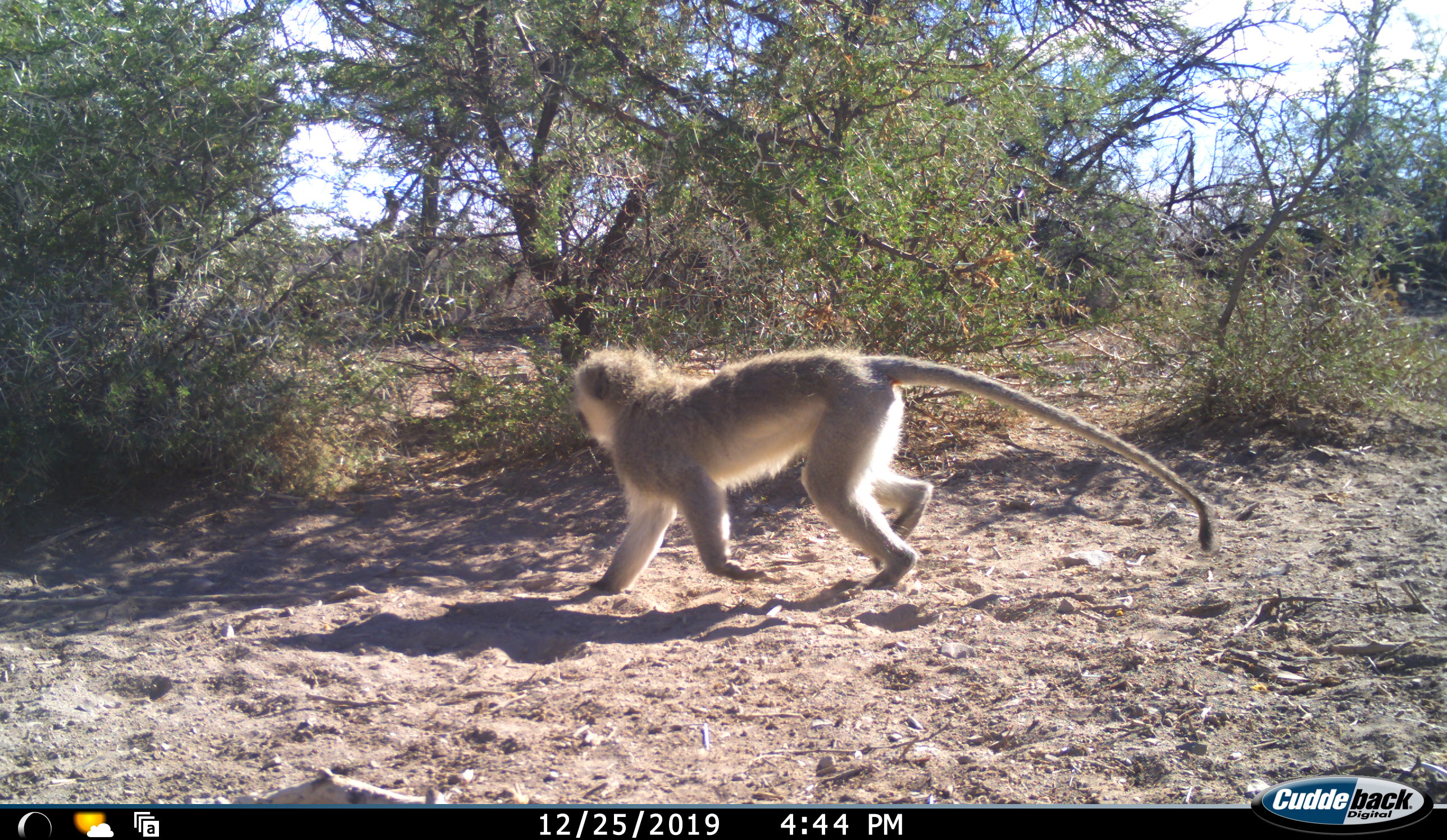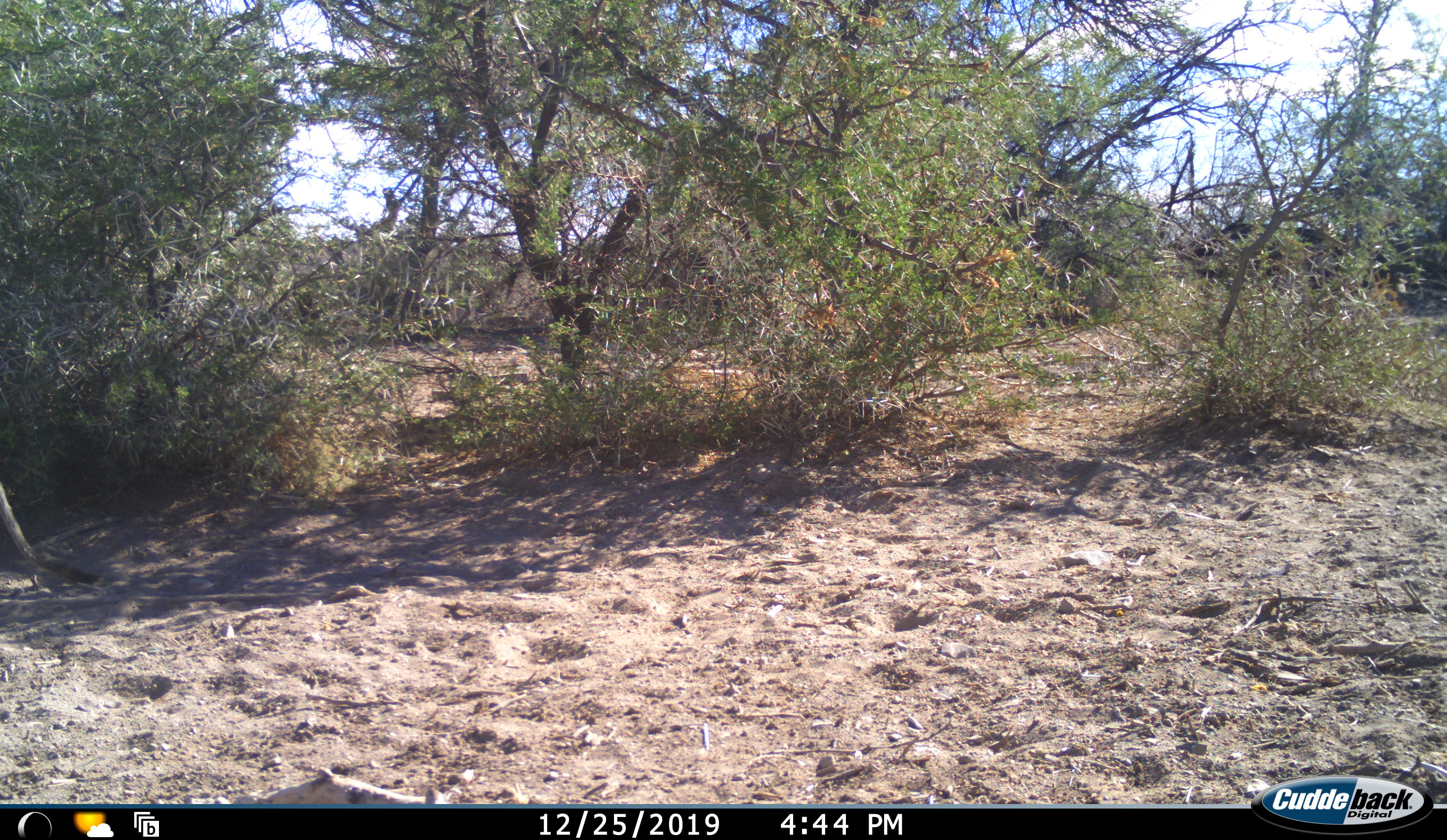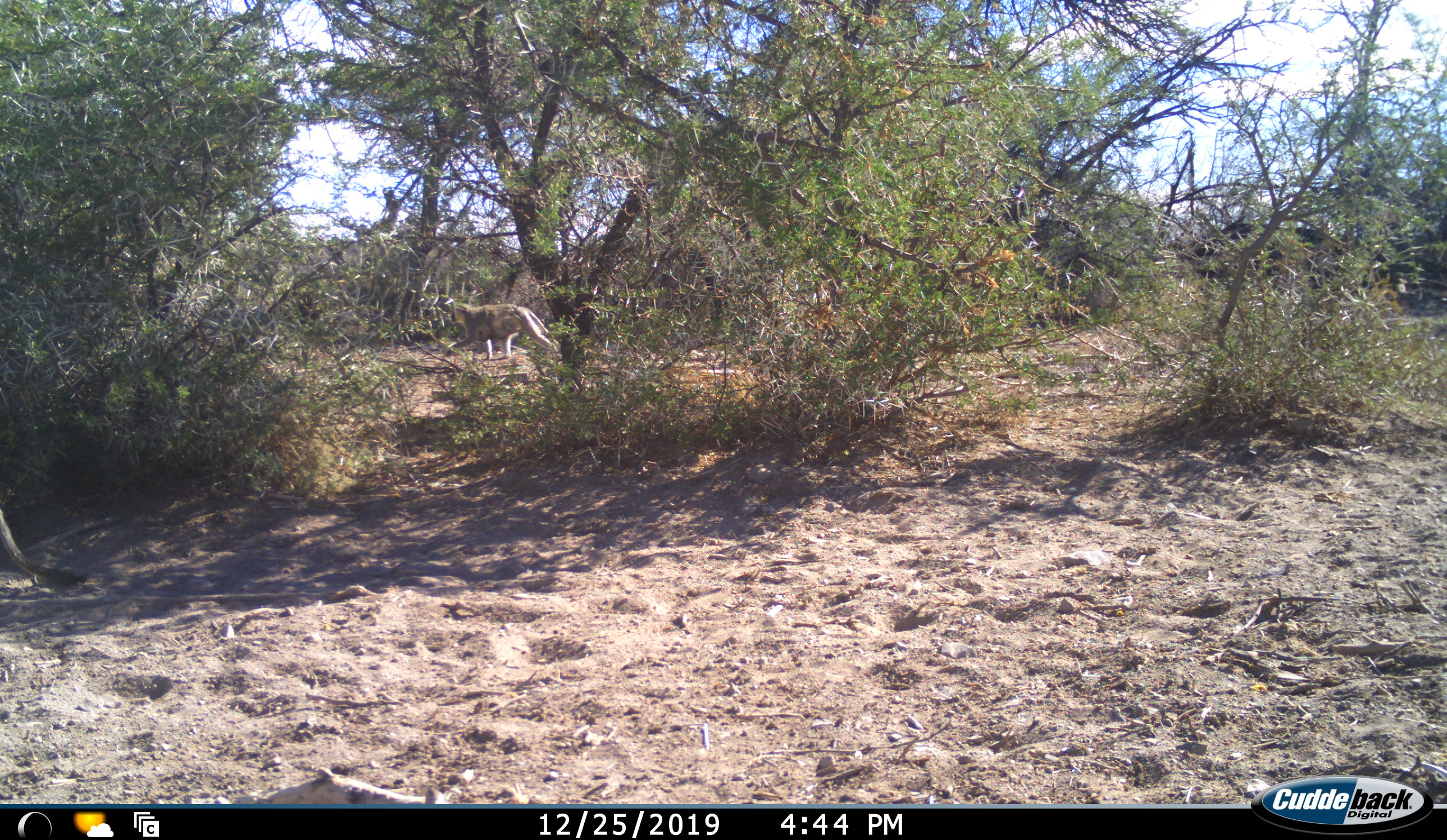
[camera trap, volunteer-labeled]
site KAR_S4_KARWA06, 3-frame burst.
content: unidentified animal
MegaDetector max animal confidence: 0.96